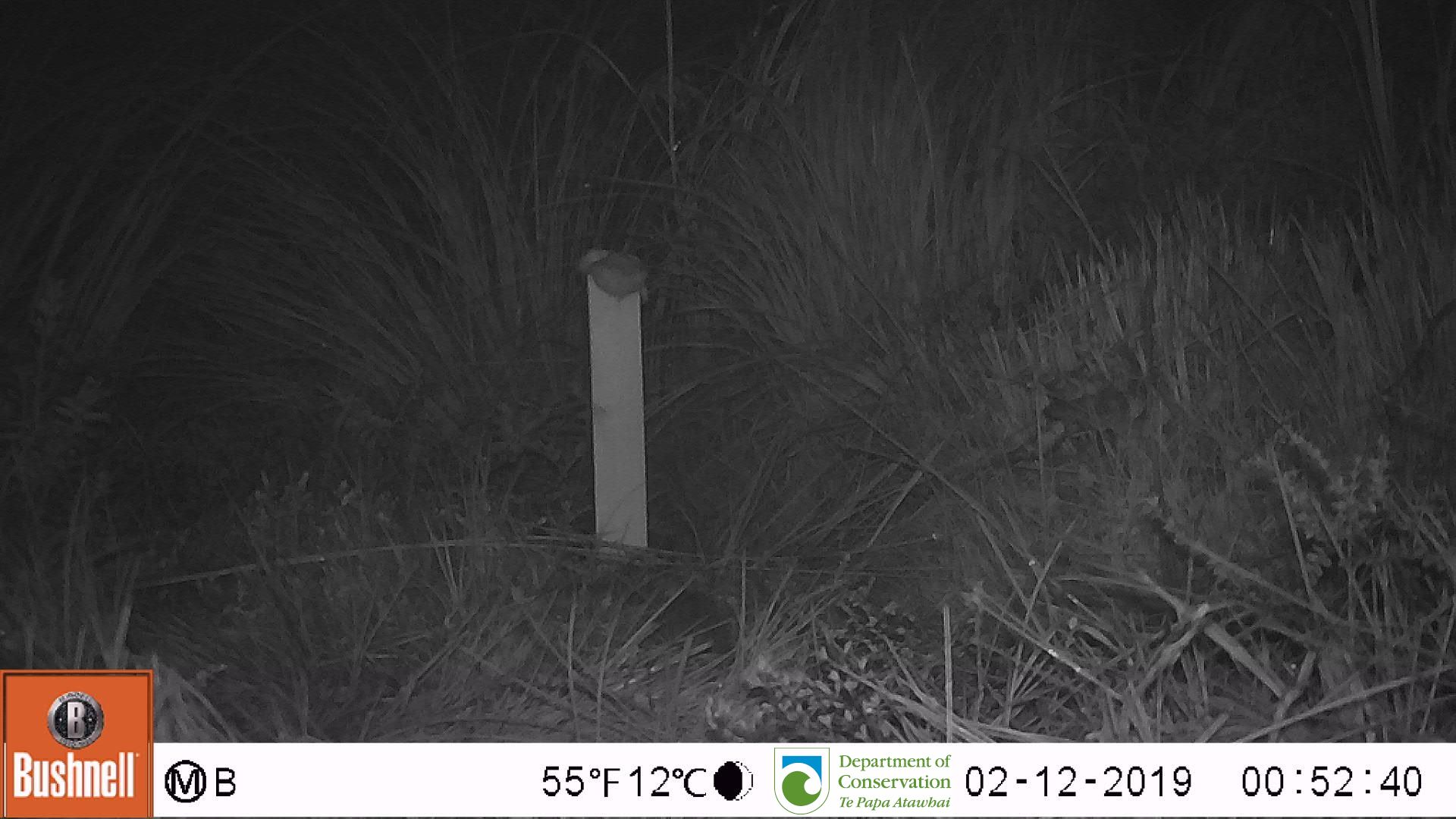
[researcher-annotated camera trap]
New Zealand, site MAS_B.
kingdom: Animalia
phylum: Chordata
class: Mammalia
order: Rodentia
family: Muridae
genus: Mus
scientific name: Mus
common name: mouse